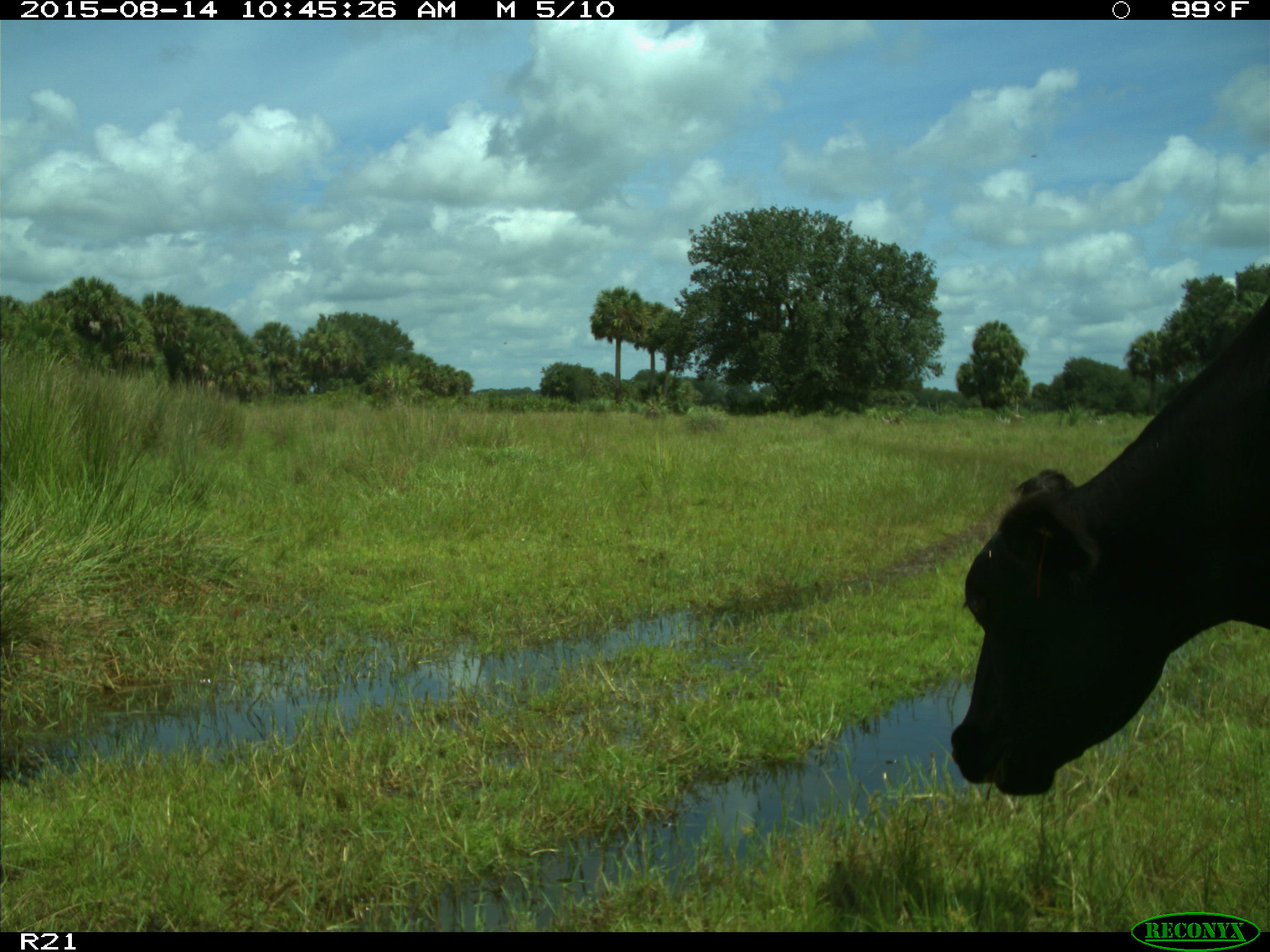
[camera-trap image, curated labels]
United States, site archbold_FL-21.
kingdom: Animalia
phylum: Chordata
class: Mammalia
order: Artiodactyla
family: Bovidae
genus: Bos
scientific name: Bos taurus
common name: domestic cow